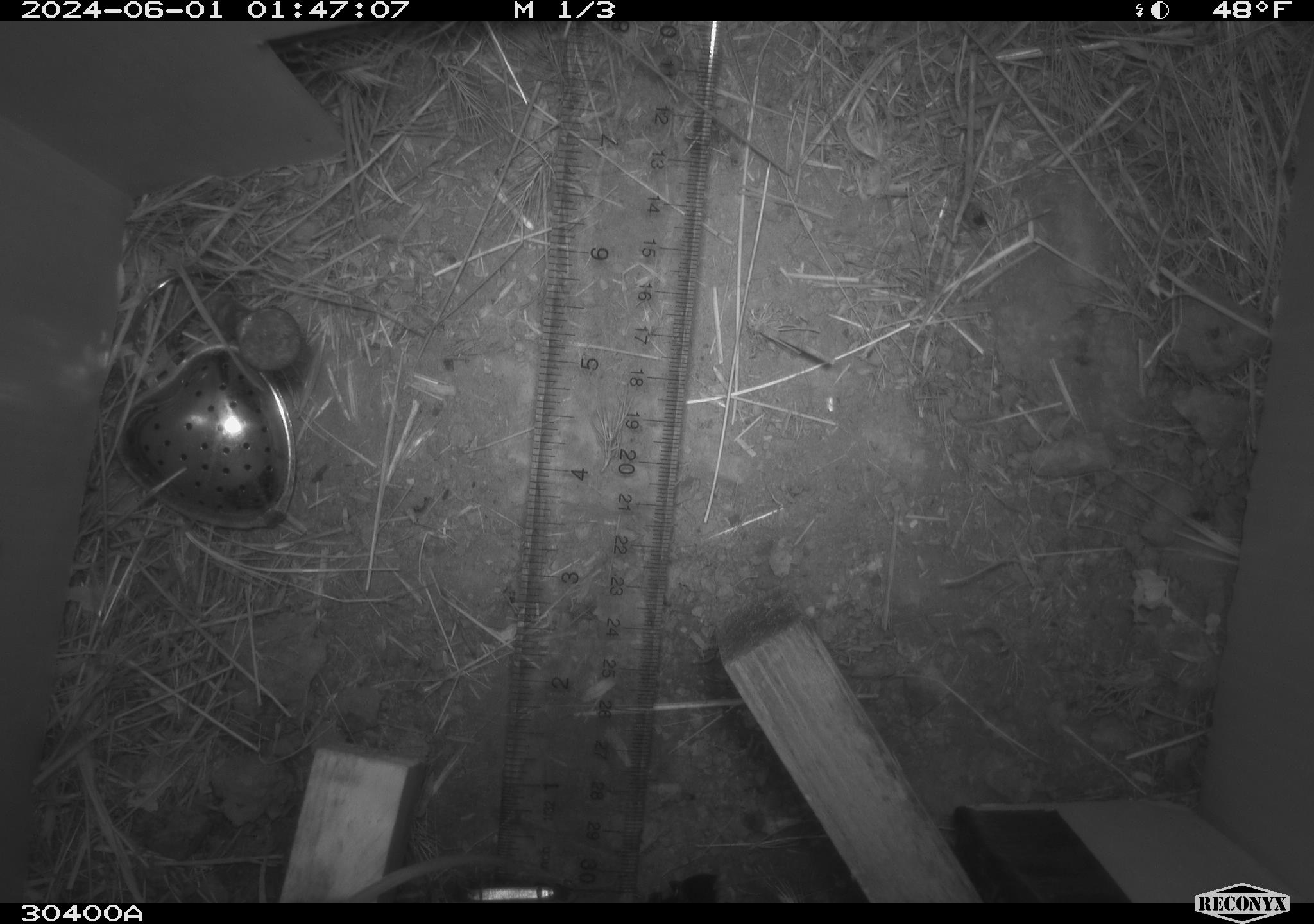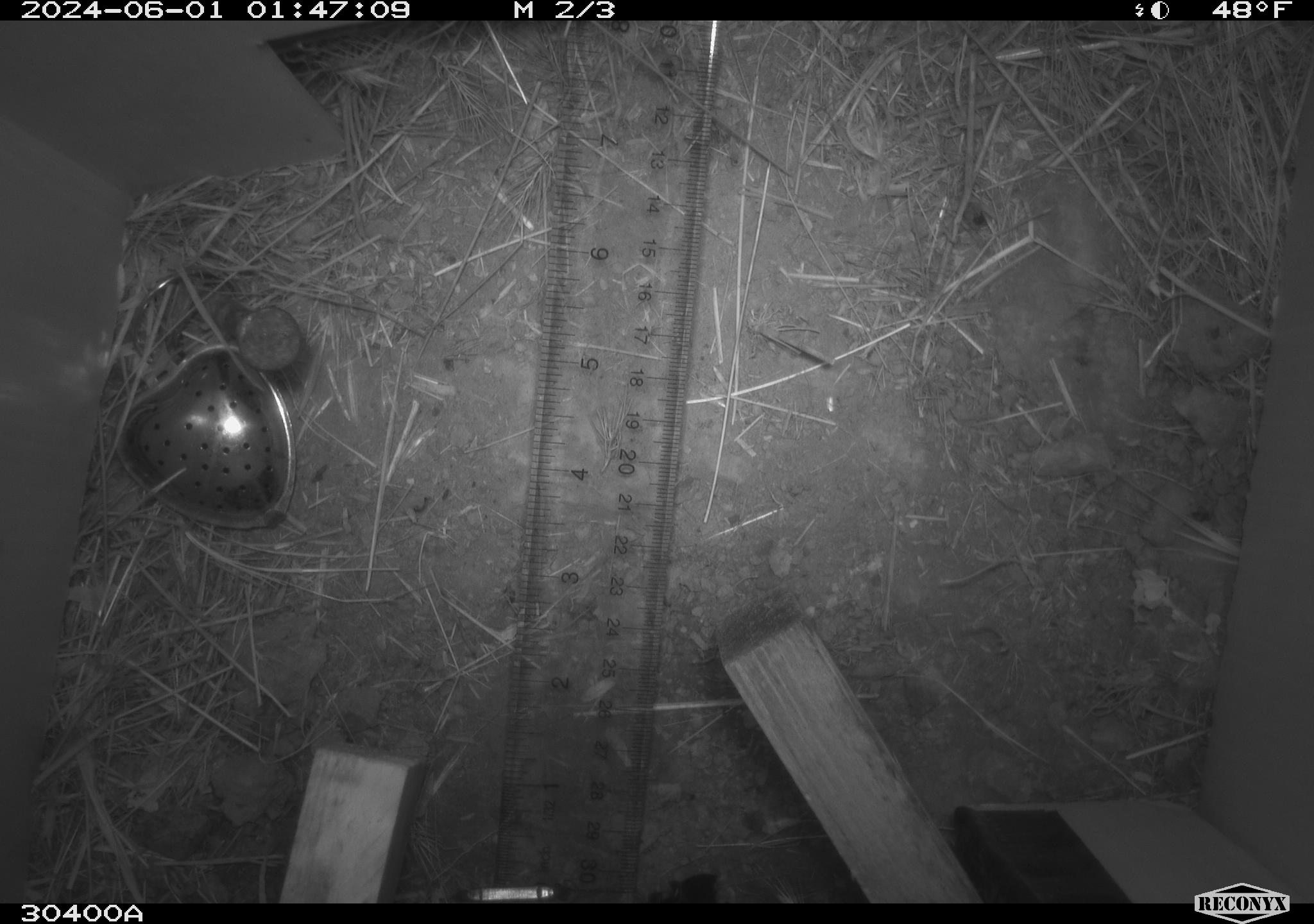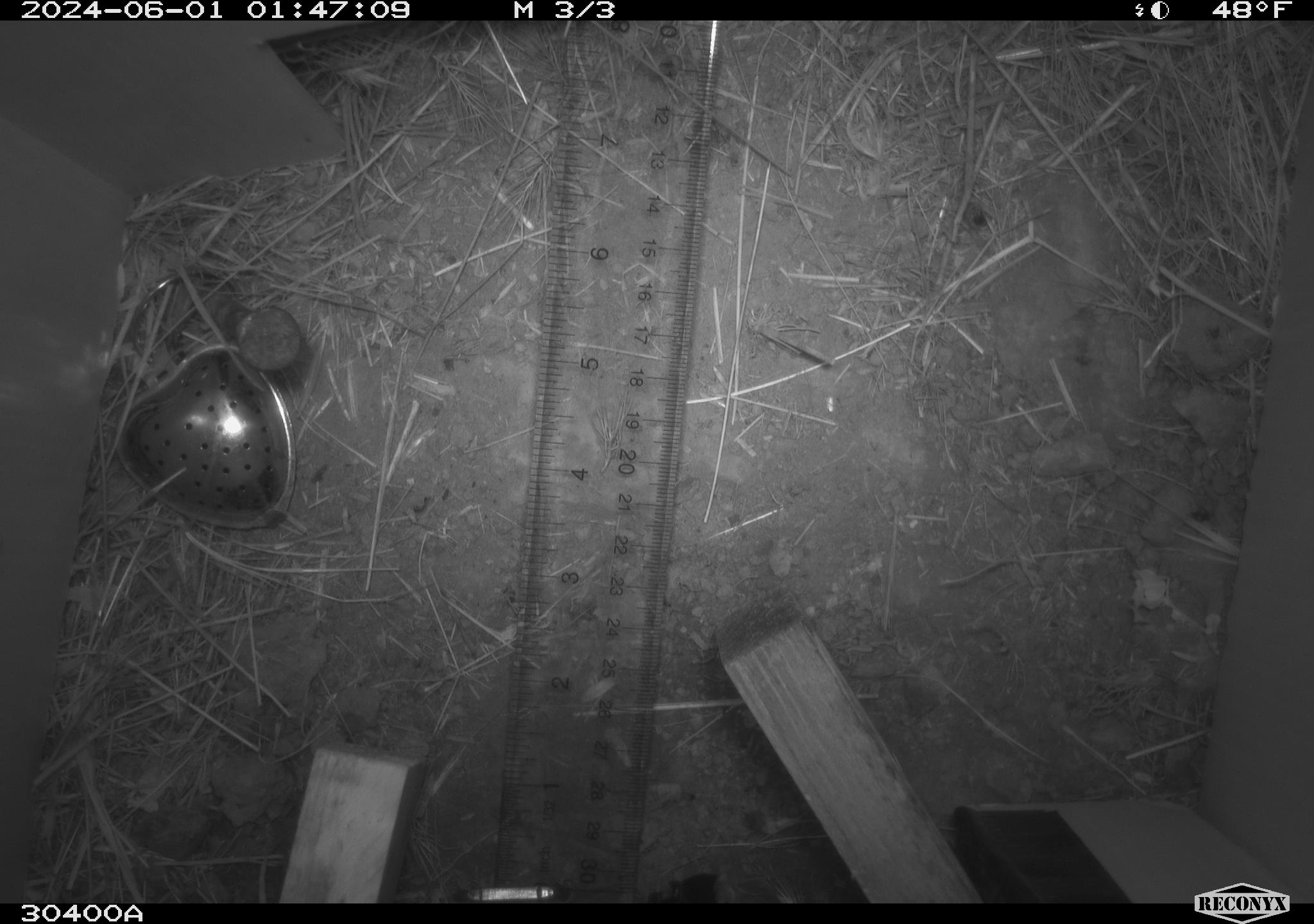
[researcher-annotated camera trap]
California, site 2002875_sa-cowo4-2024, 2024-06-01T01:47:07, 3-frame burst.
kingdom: Animalia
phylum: Chordata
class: Mammalia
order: Rodentia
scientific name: Rodentia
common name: mouse species